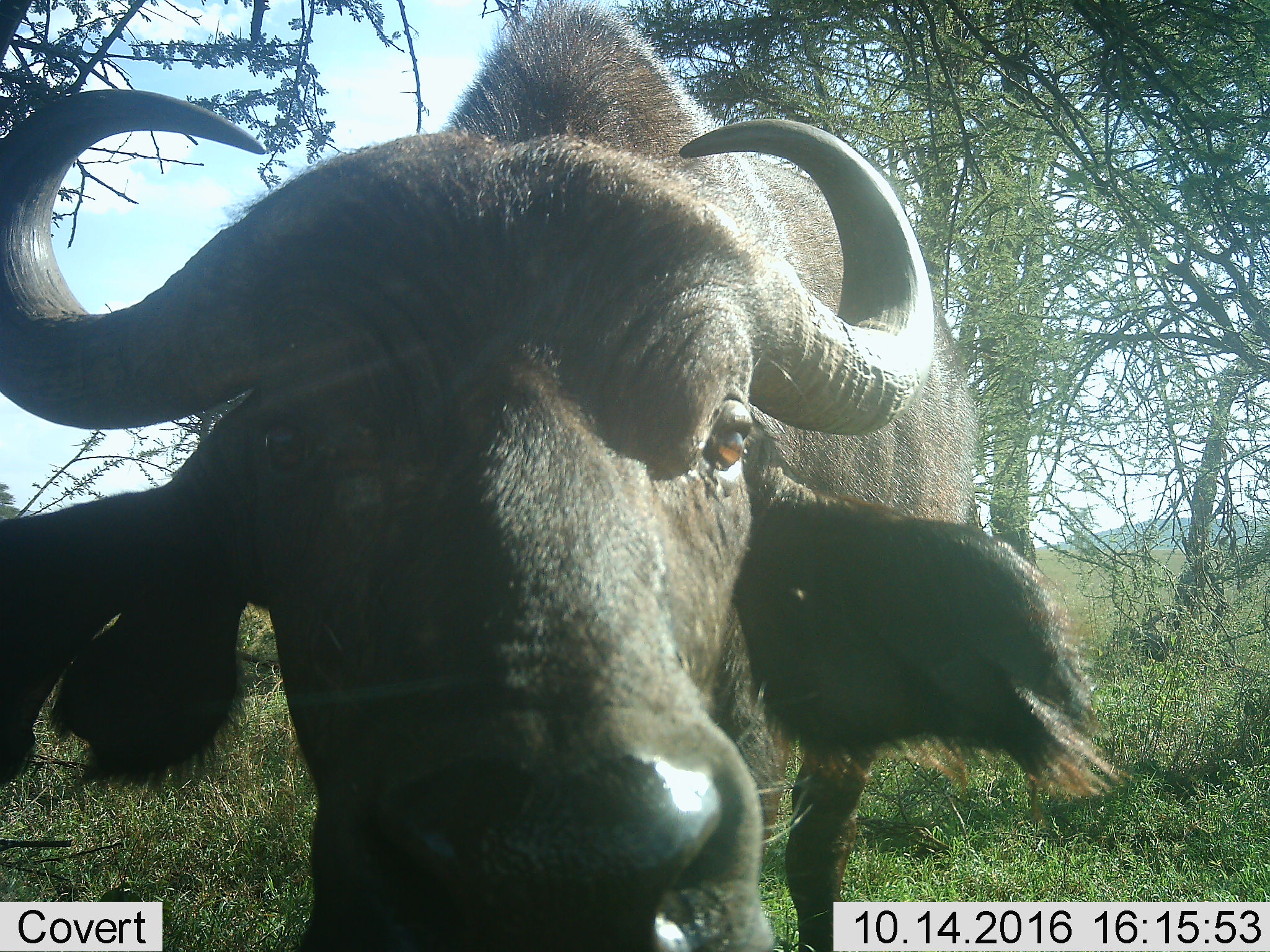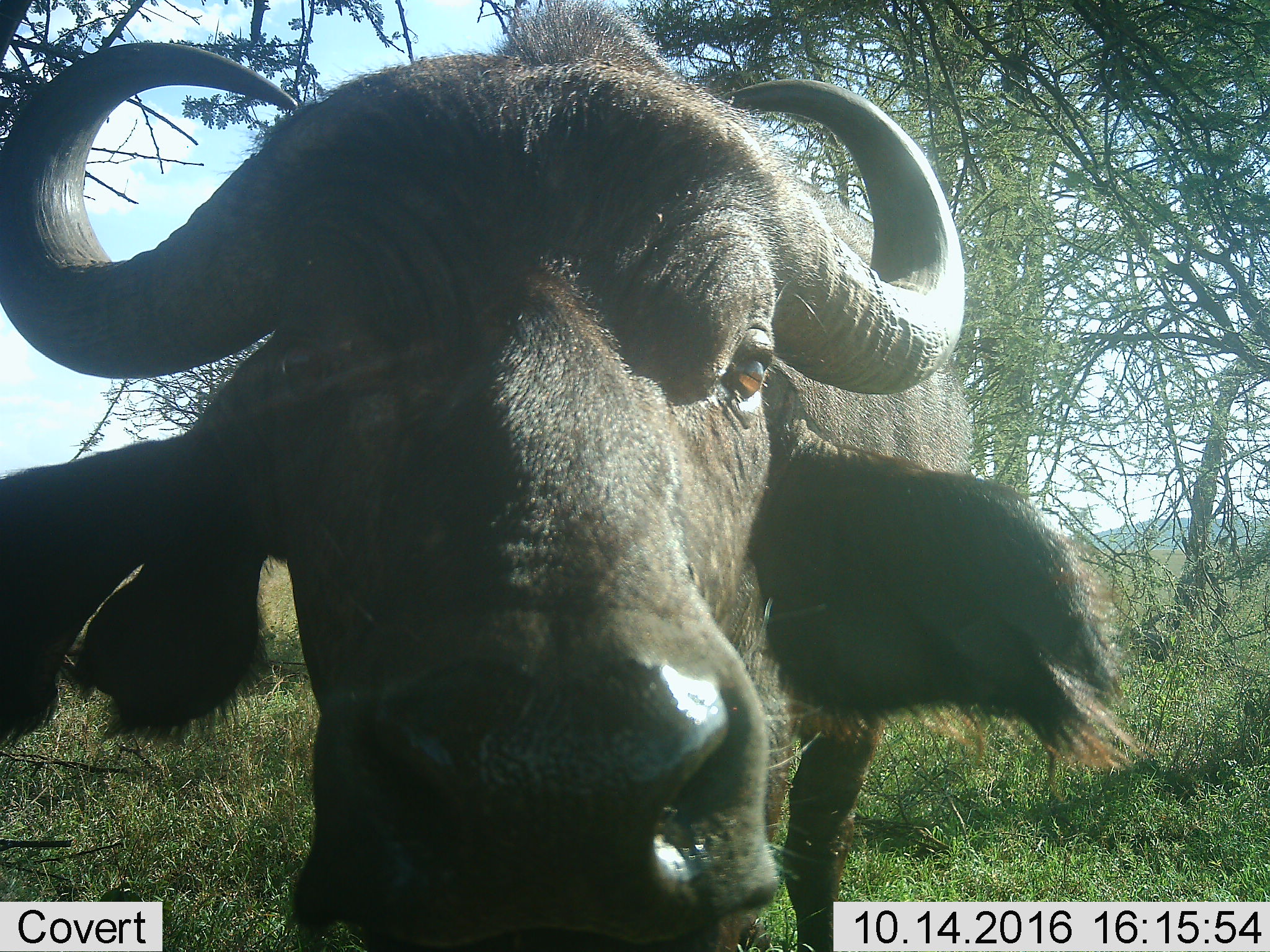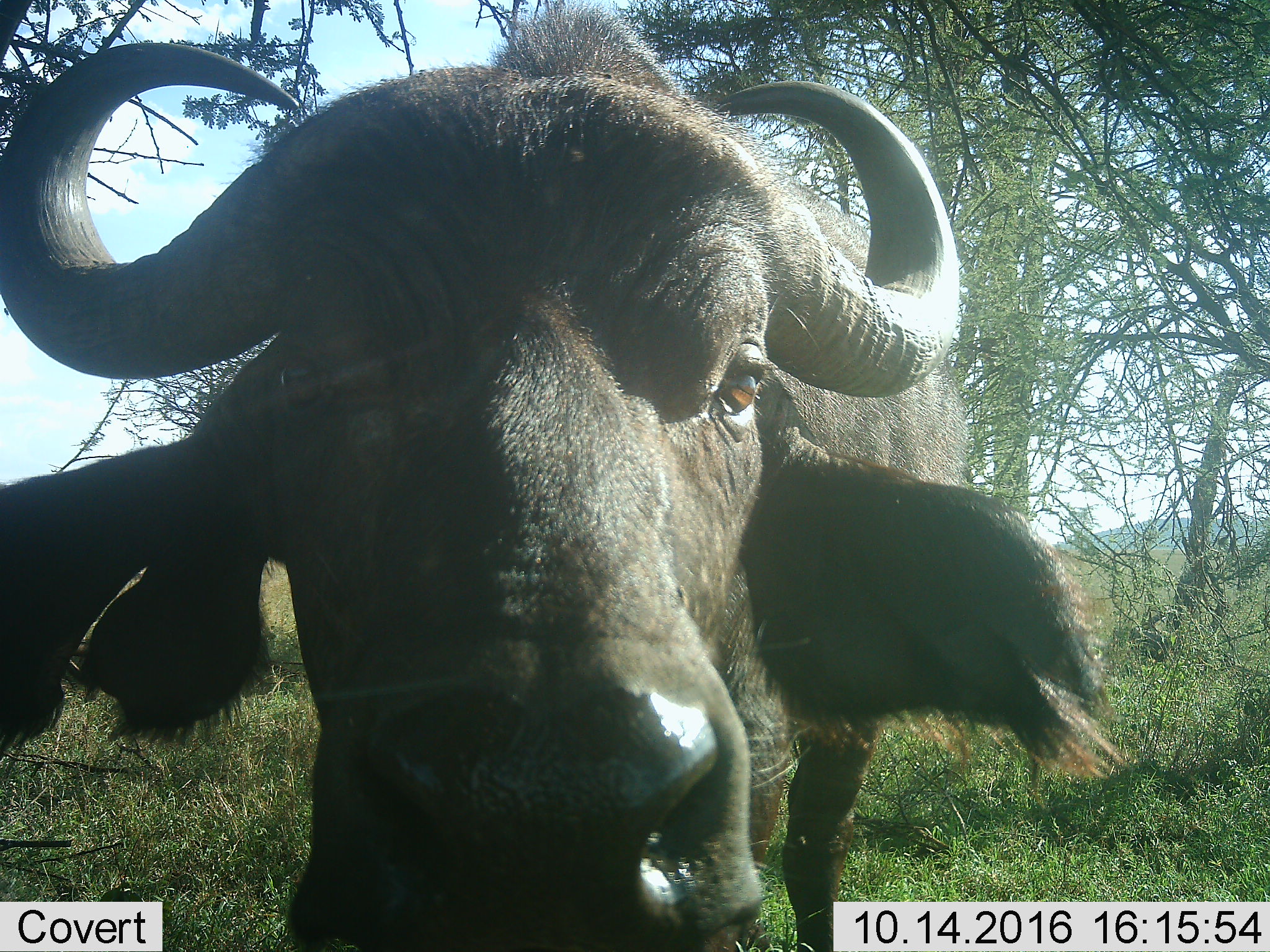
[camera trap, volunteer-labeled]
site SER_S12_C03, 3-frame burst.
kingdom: Animalia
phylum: Chordata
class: Mammalia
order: Artiodactyla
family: Bovidae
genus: Syncerus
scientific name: Syncerus caffer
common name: african buffalo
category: buffalo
Buffalo (african buffalo) (Syncerus caffer), count 1. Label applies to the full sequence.